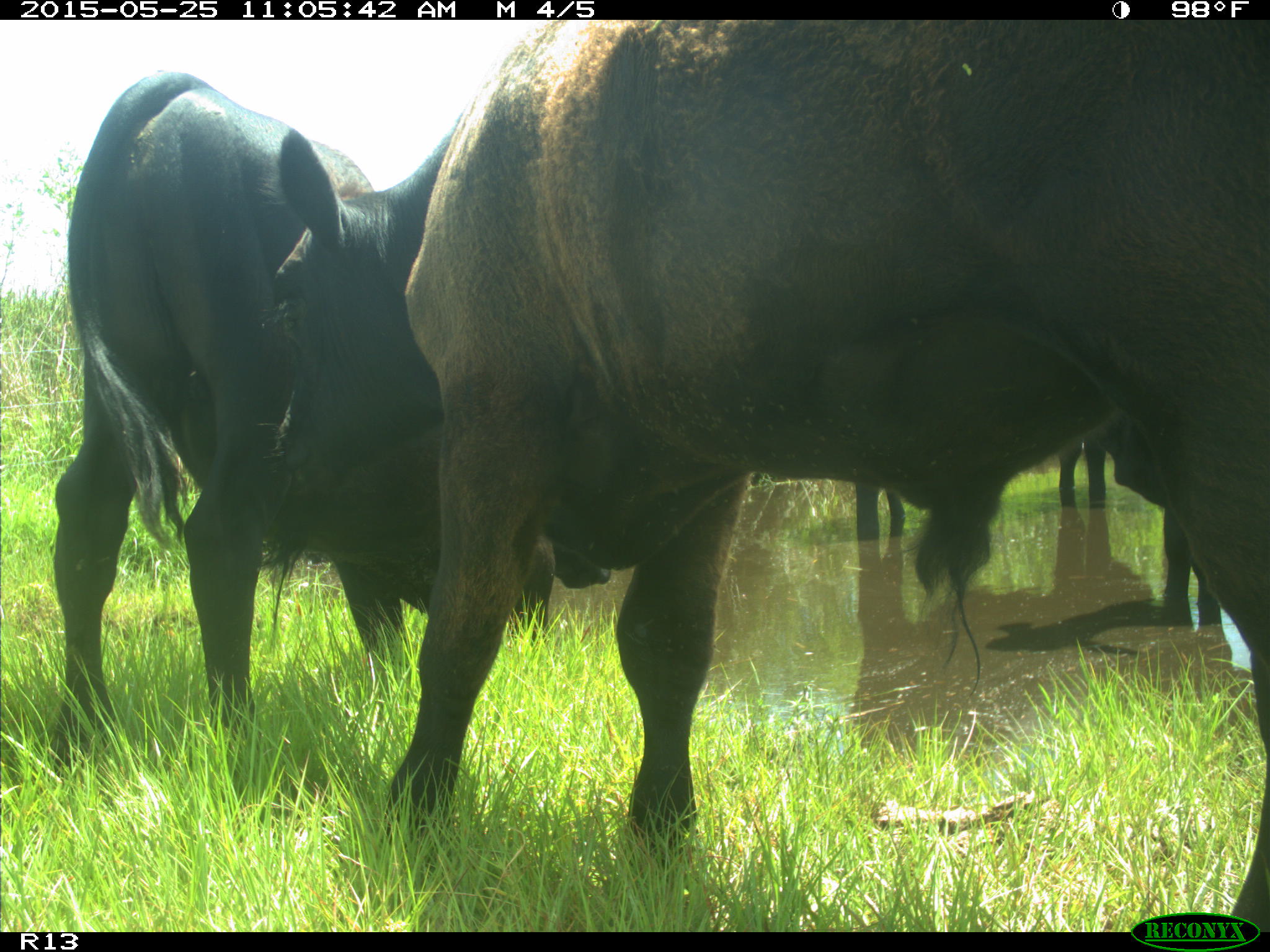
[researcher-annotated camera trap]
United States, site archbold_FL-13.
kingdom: Animalia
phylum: Chordata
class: Mammalia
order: Artiodactyla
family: Bovidae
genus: Bos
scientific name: Bos taurus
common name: domestic cow